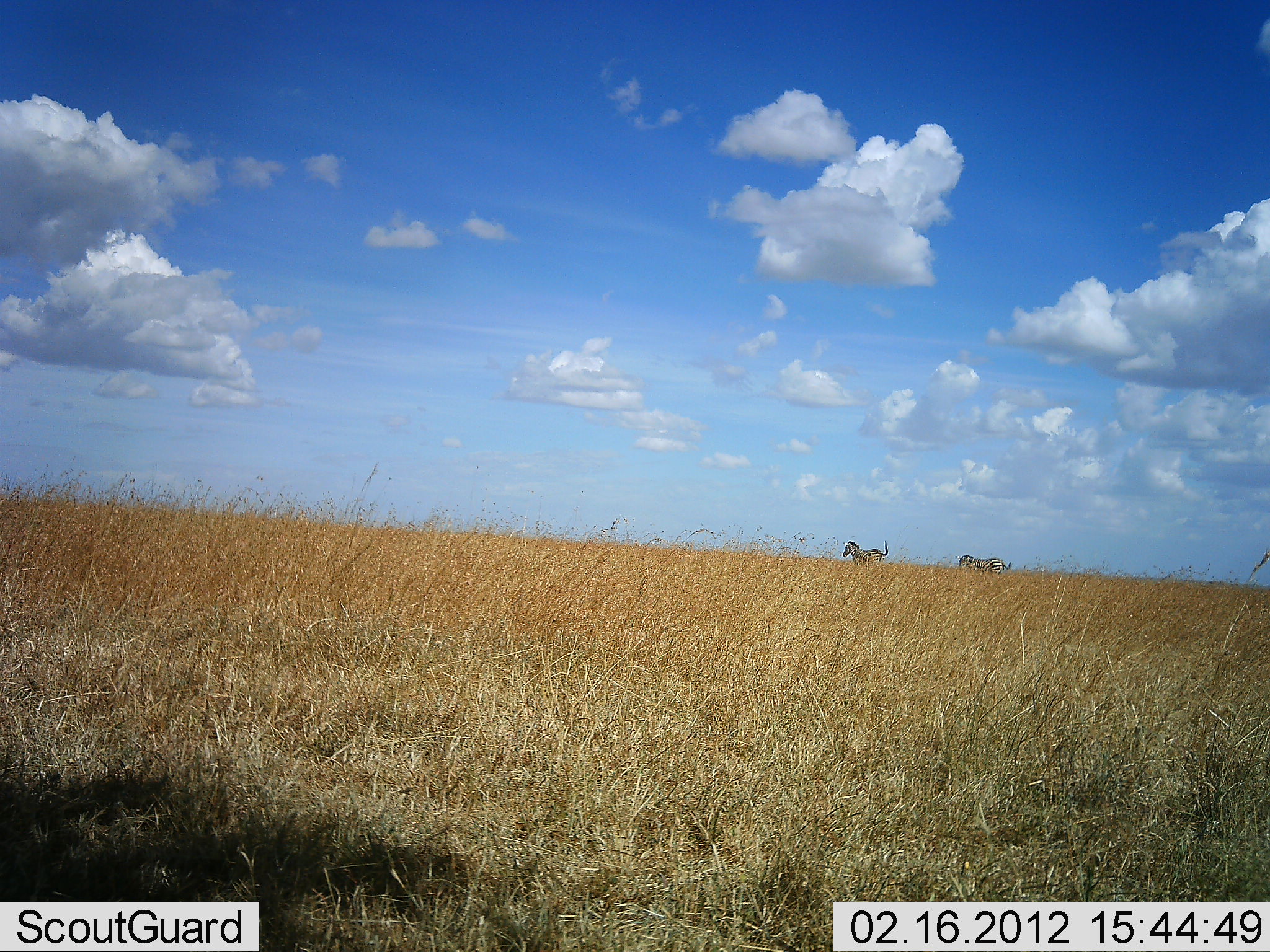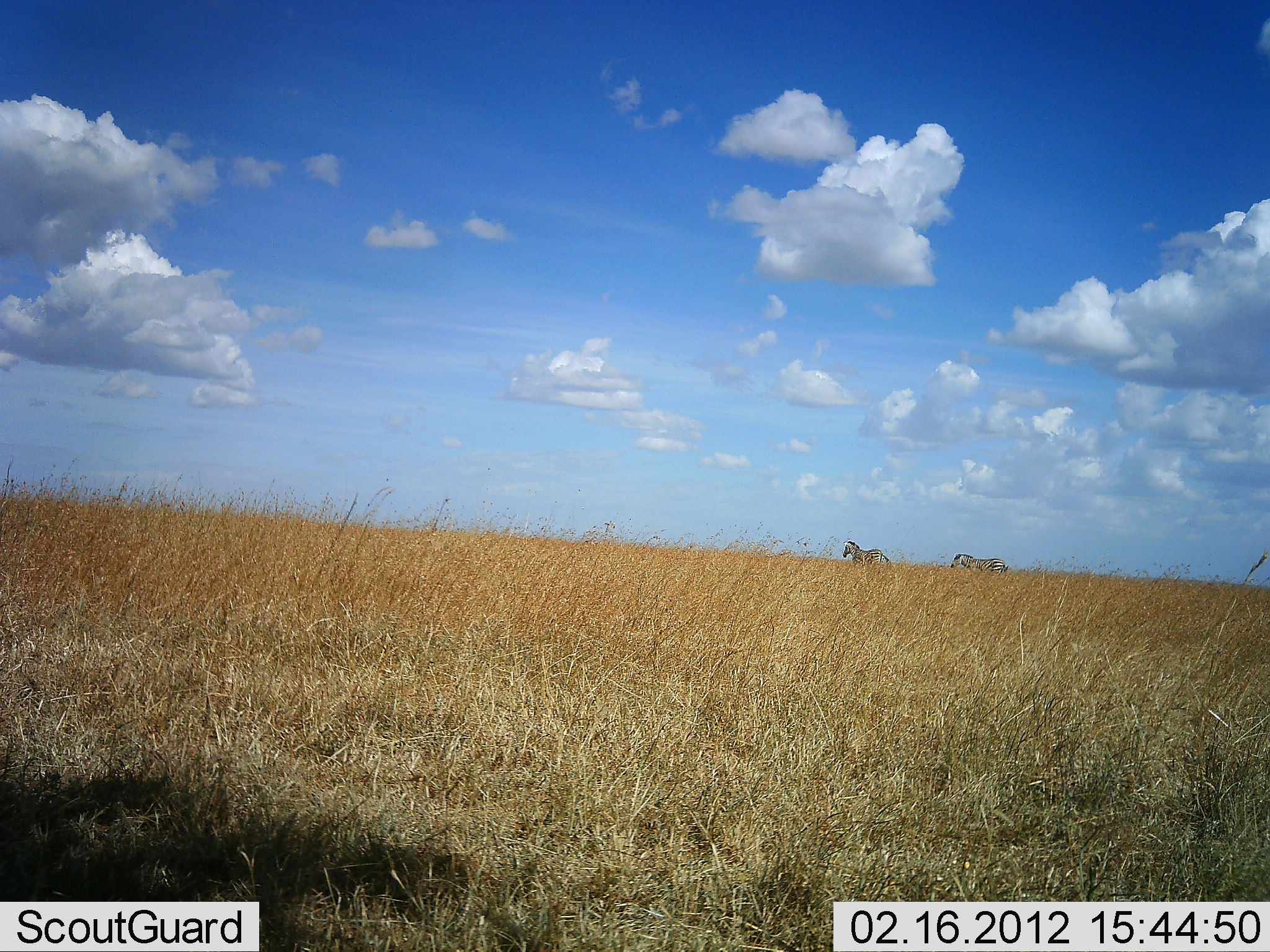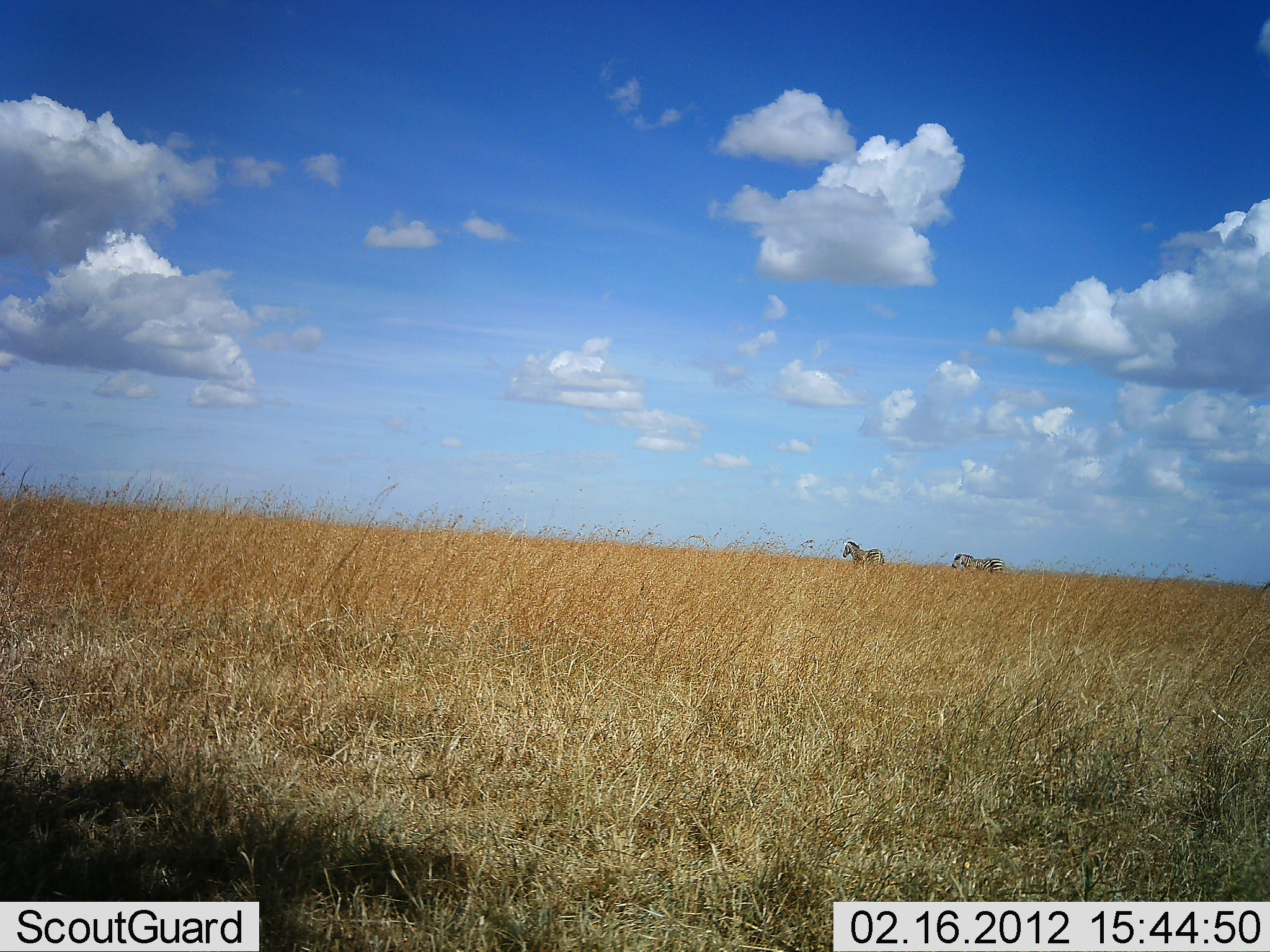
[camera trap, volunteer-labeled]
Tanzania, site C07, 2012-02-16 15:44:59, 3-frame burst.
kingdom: Animalia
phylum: Chordata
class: Mammalia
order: Perissodactyla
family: Equidae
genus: Equus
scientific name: Equus quagga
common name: plains zebra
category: zebra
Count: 2.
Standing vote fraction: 77%.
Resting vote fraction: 4%.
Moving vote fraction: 27%.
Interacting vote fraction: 0%.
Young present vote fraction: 0%.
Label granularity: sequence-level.